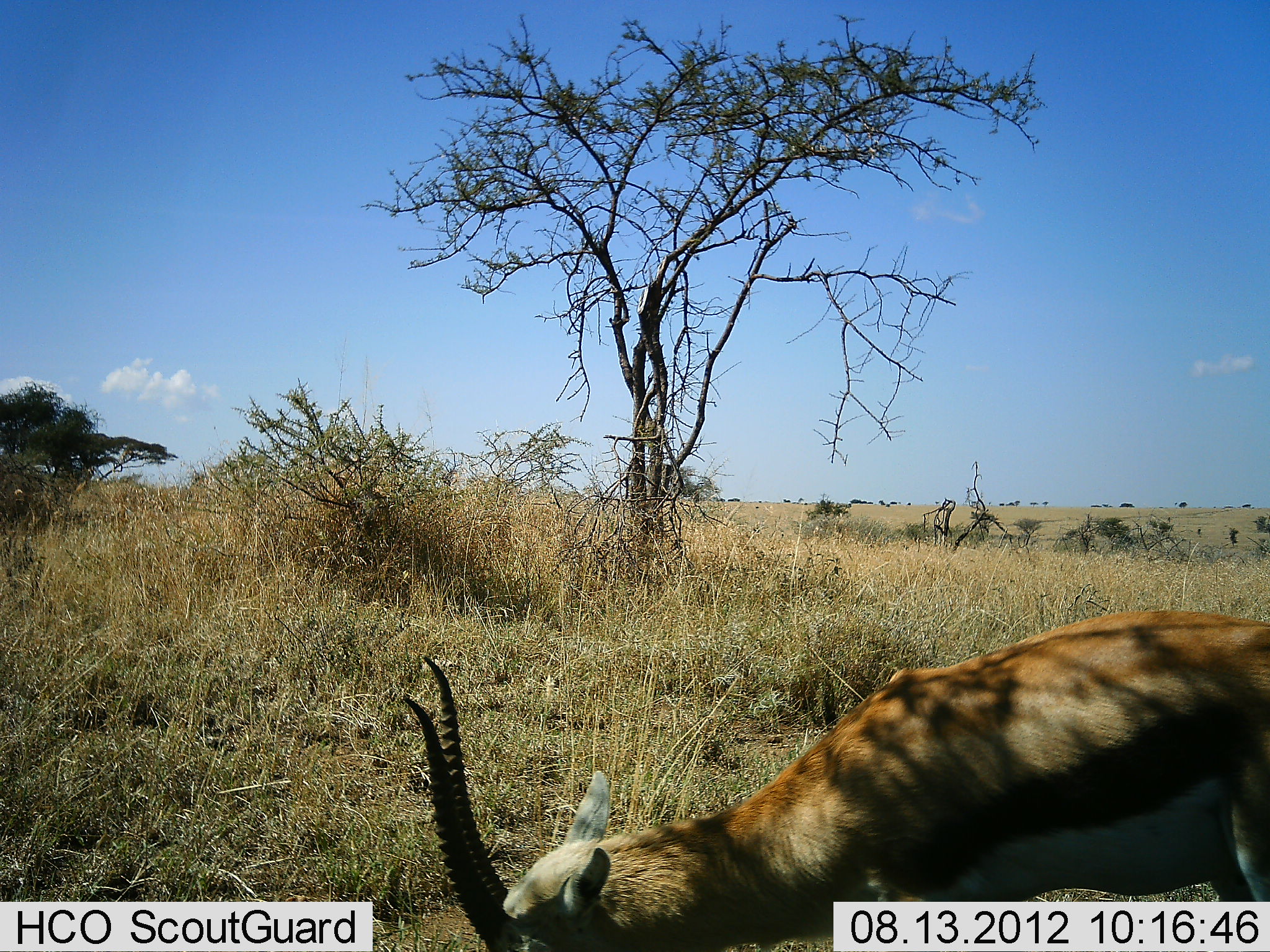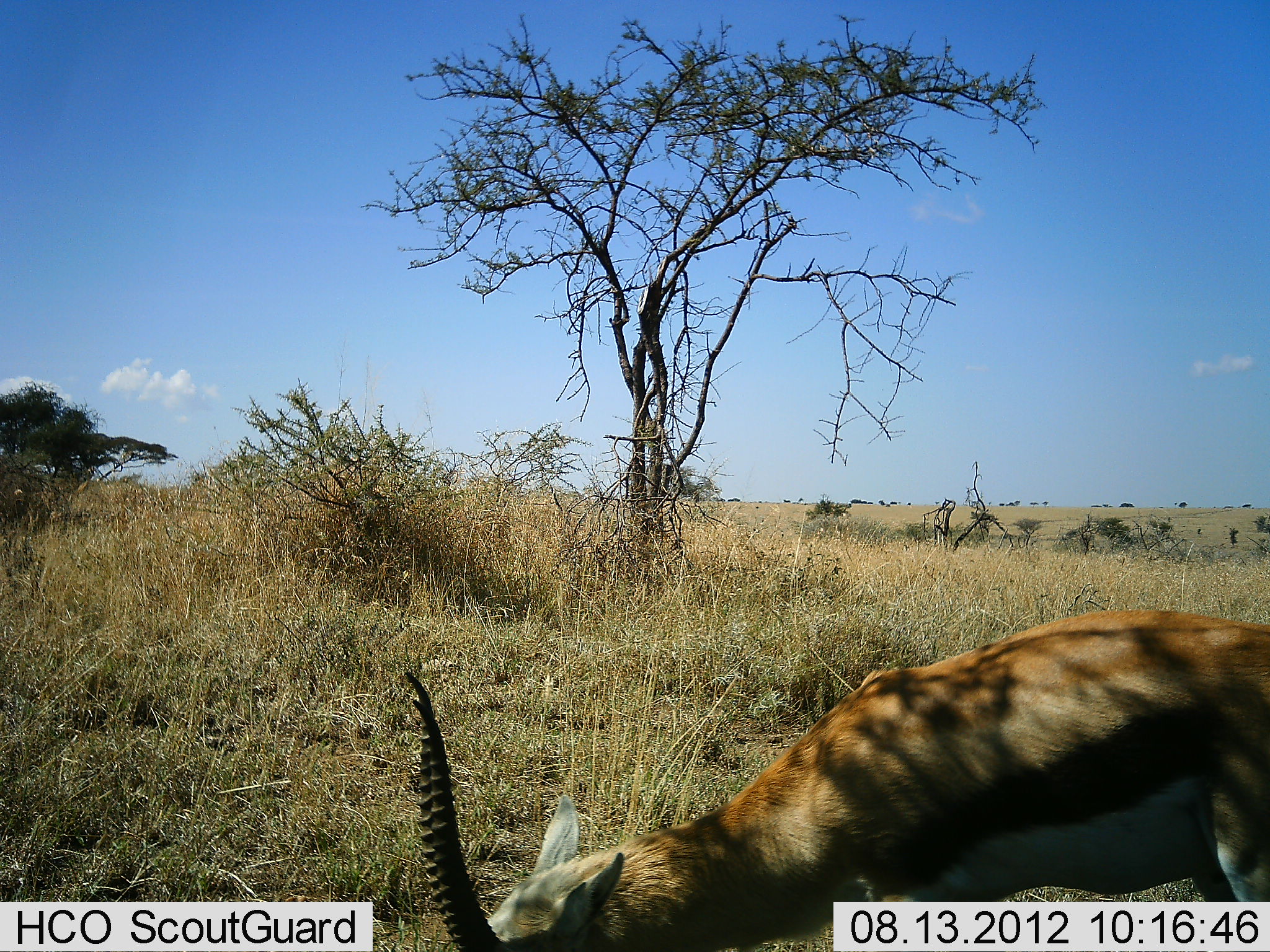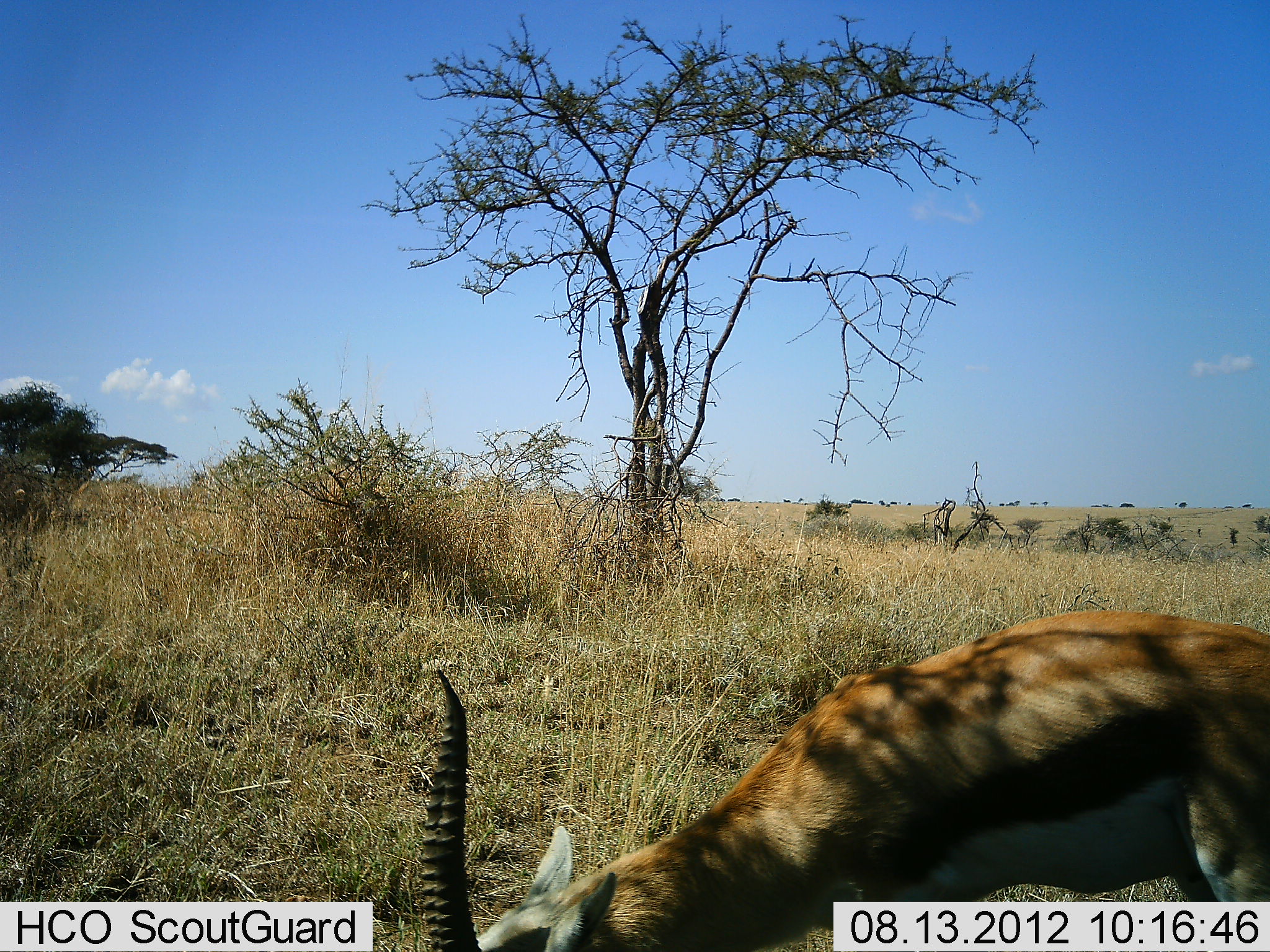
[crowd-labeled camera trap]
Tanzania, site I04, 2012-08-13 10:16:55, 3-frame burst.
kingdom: Animalia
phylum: Chordata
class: Mammalia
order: Artiodactyla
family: Bovidae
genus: Eudorcas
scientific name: Eudorcas thomsonii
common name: thomson's gazelle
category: gazellethomsons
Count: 1.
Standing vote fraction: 33%.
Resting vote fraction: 0%.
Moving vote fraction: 0%.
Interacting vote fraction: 0%.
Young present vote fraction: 0%.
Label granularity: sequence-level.